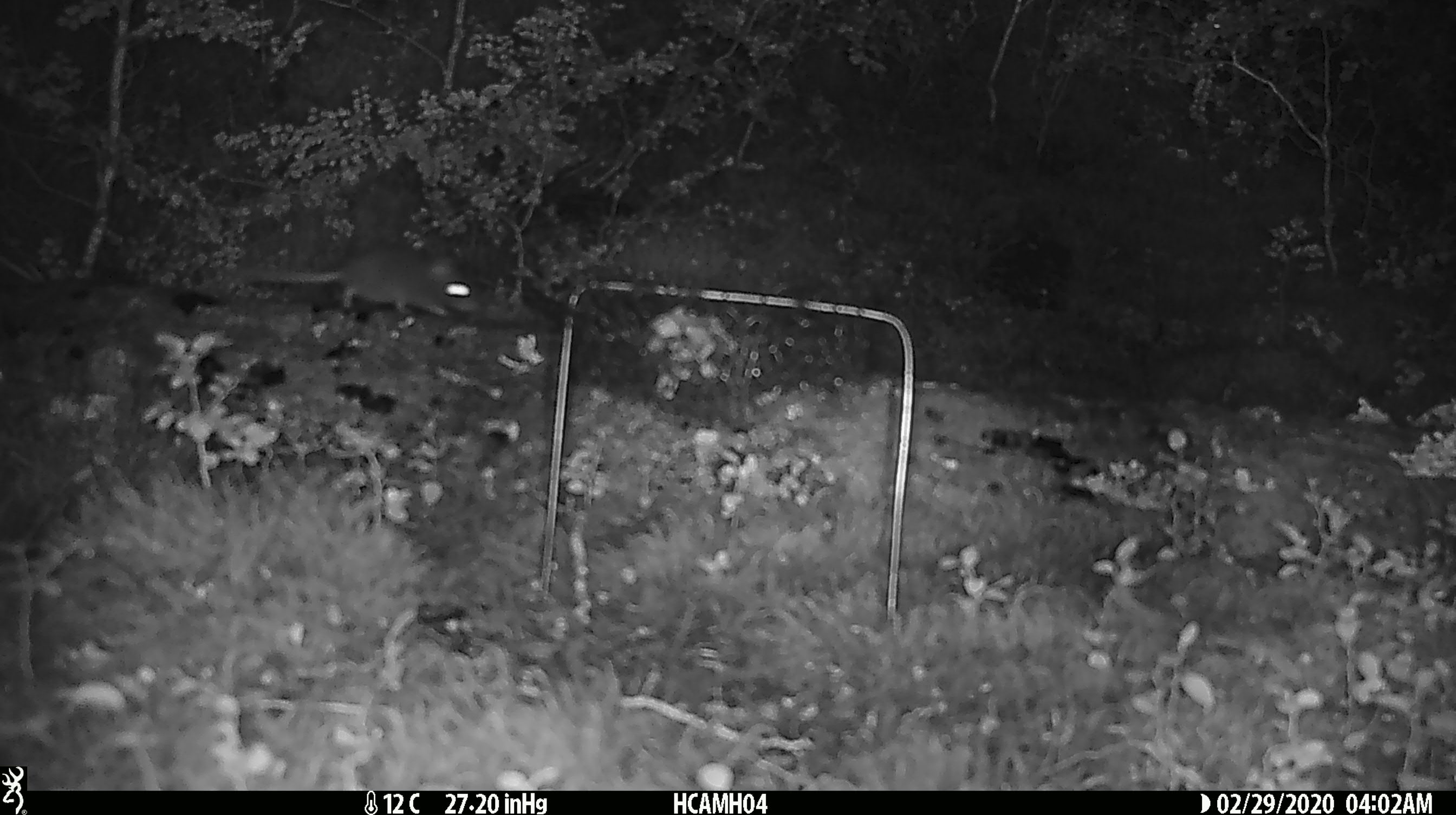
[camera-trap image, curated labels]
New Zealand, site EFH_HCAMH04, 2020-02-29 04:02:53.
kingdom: Animalia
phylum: Chordata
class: Mammalia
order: Rodentia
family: Muridae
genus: Mus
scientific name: Mus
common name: mouse